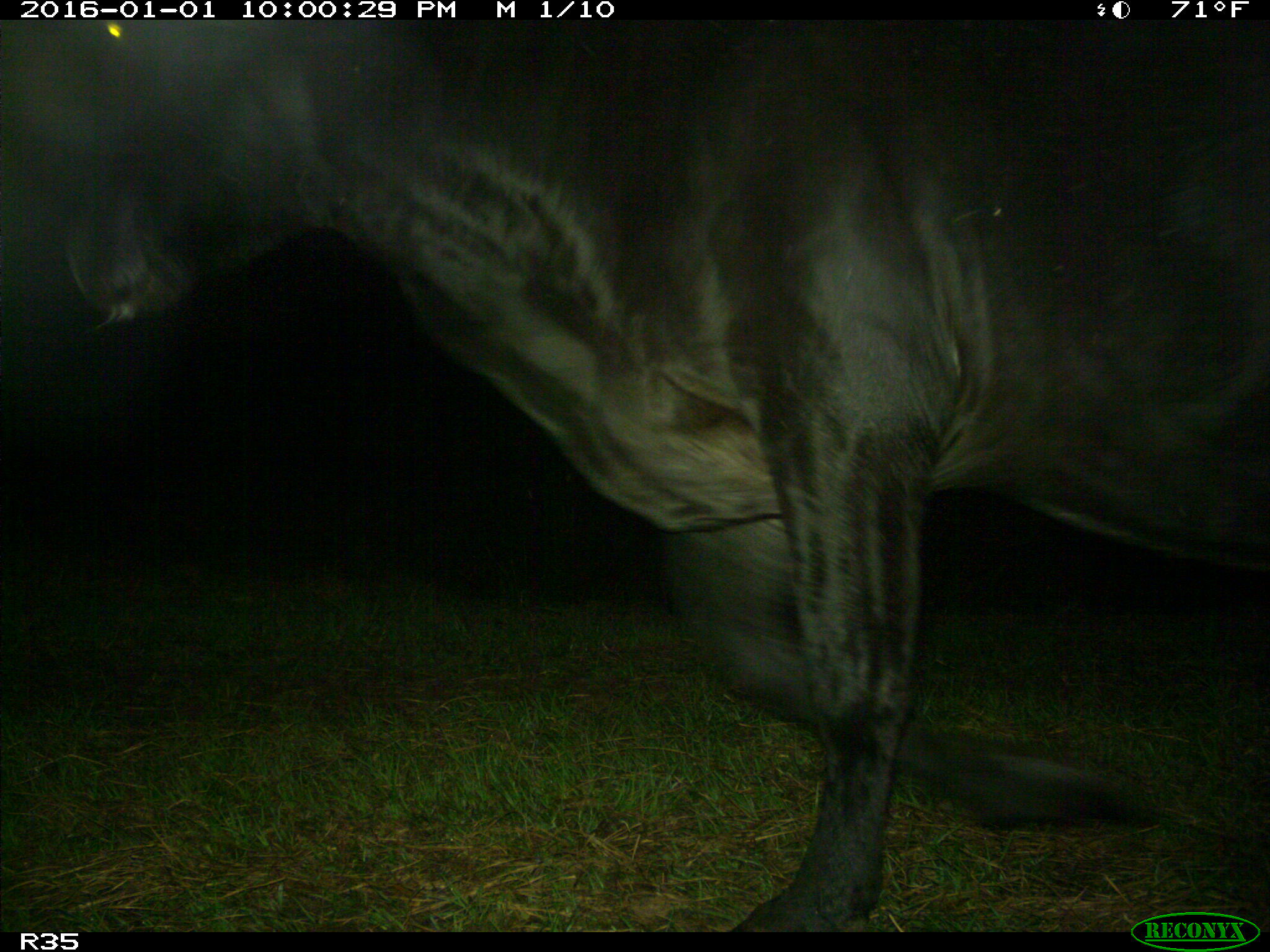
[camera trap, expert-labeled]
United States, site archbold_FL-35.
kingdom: Animalia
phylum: Chordata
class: Mammalia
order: Artiodactyla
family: Bovidae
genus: Bos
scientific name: Bos taurus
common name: domestic cow